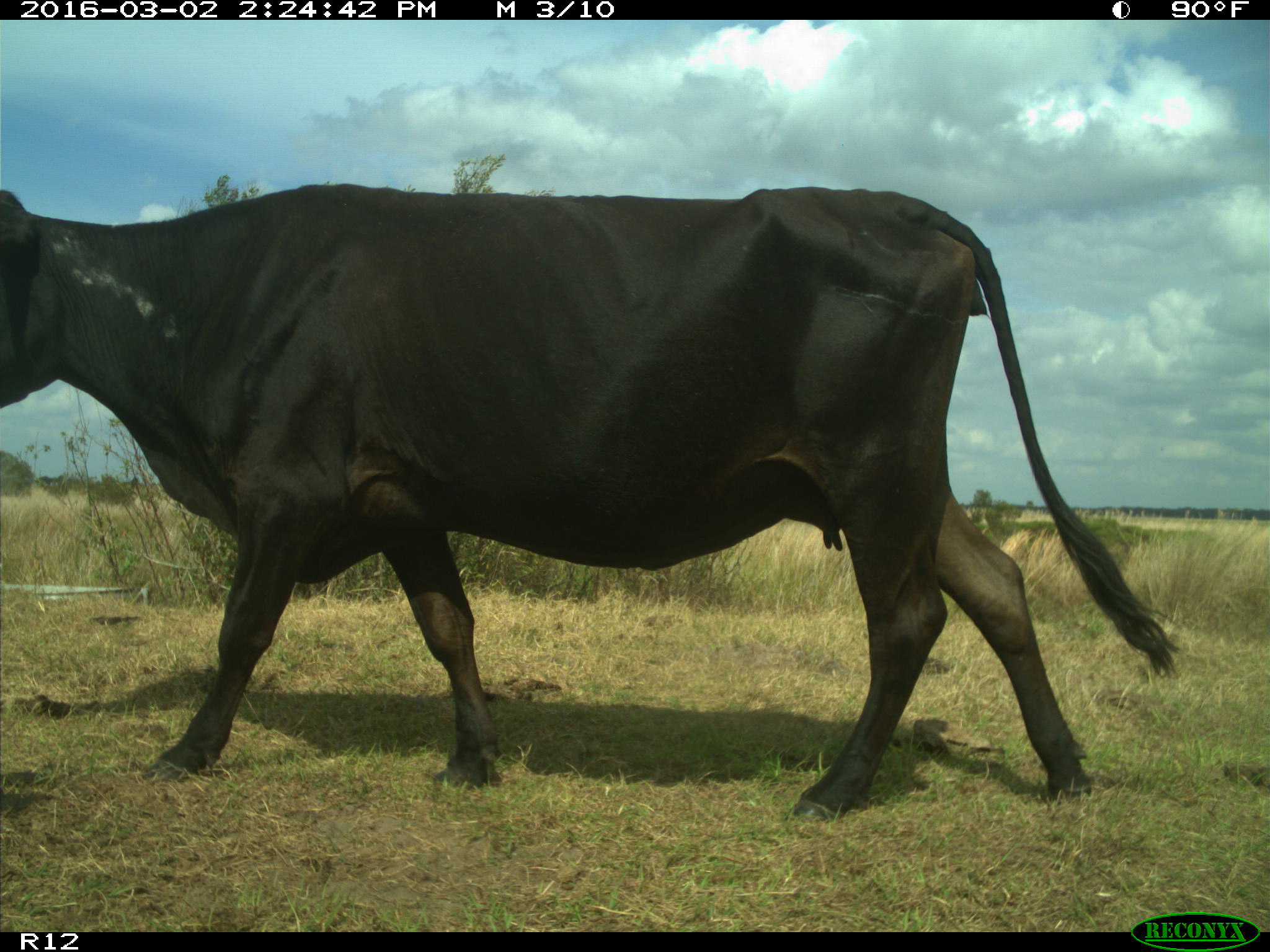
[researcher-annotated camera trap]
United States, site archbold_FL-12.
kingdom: Animalia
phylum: Chordata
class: Mammalia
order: Artiodactyla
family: Bovidae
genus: Bos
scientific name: Bos taurus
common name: domestic cow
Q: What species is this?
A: Bos taurus (domestic cow).